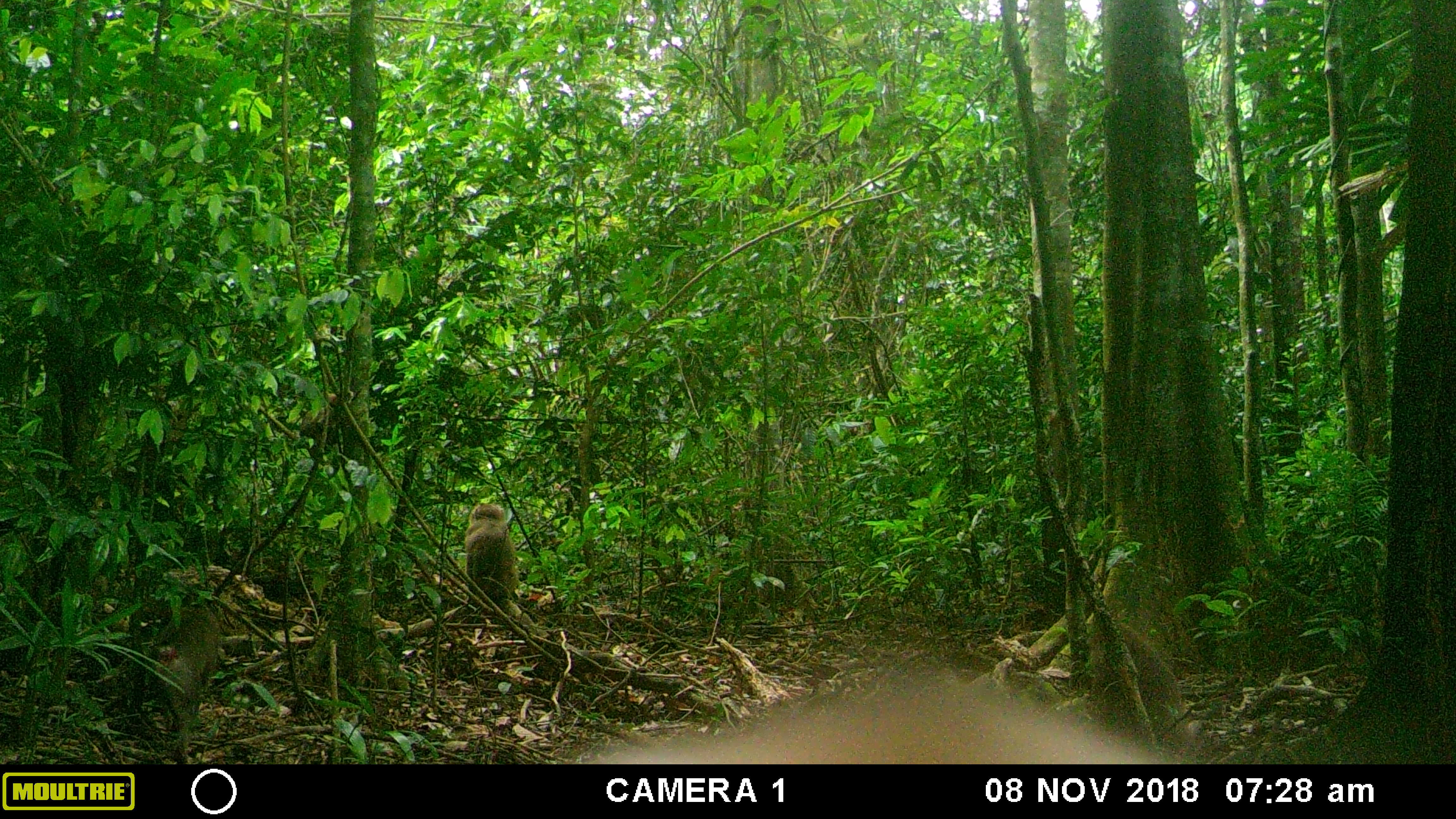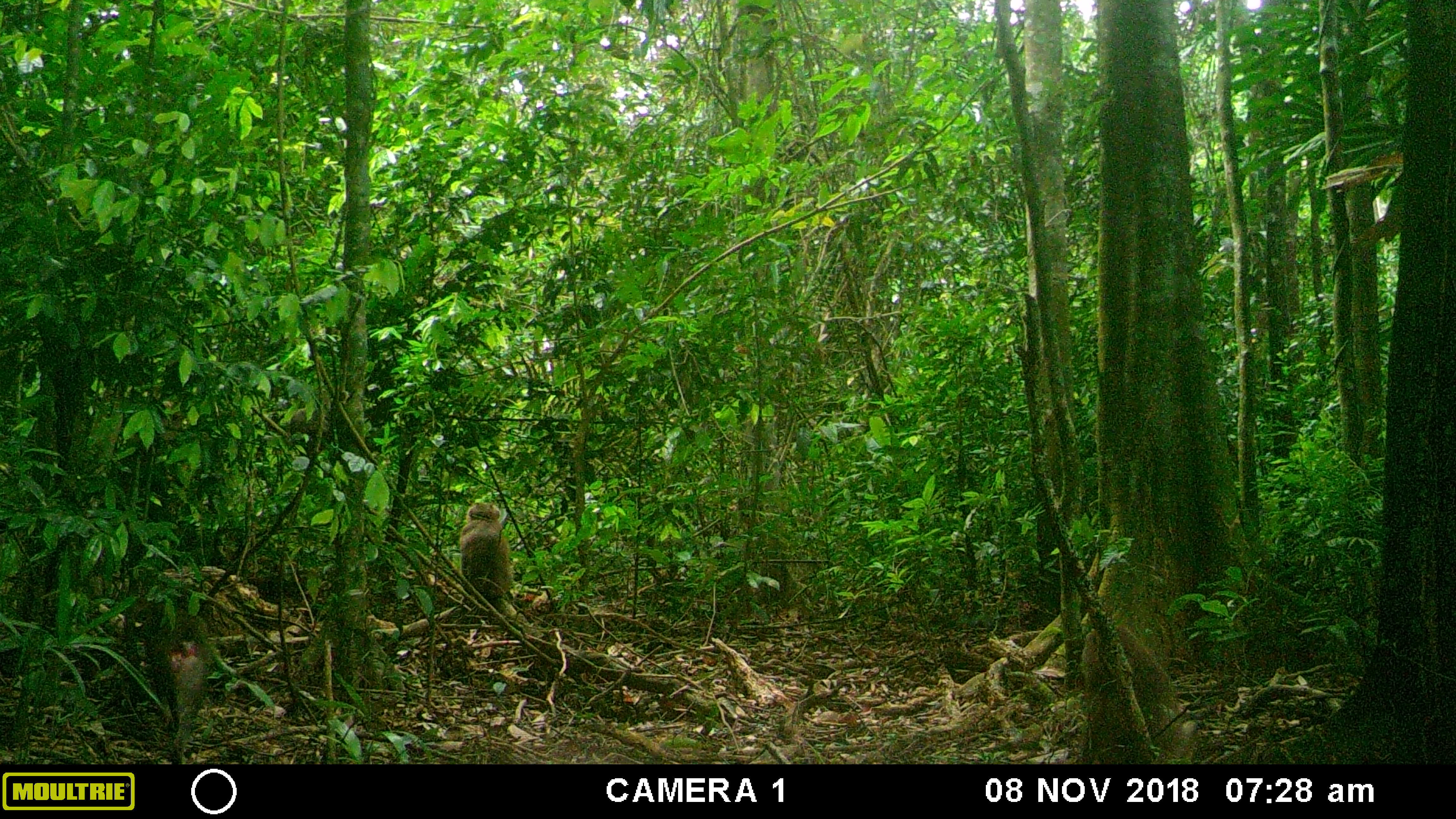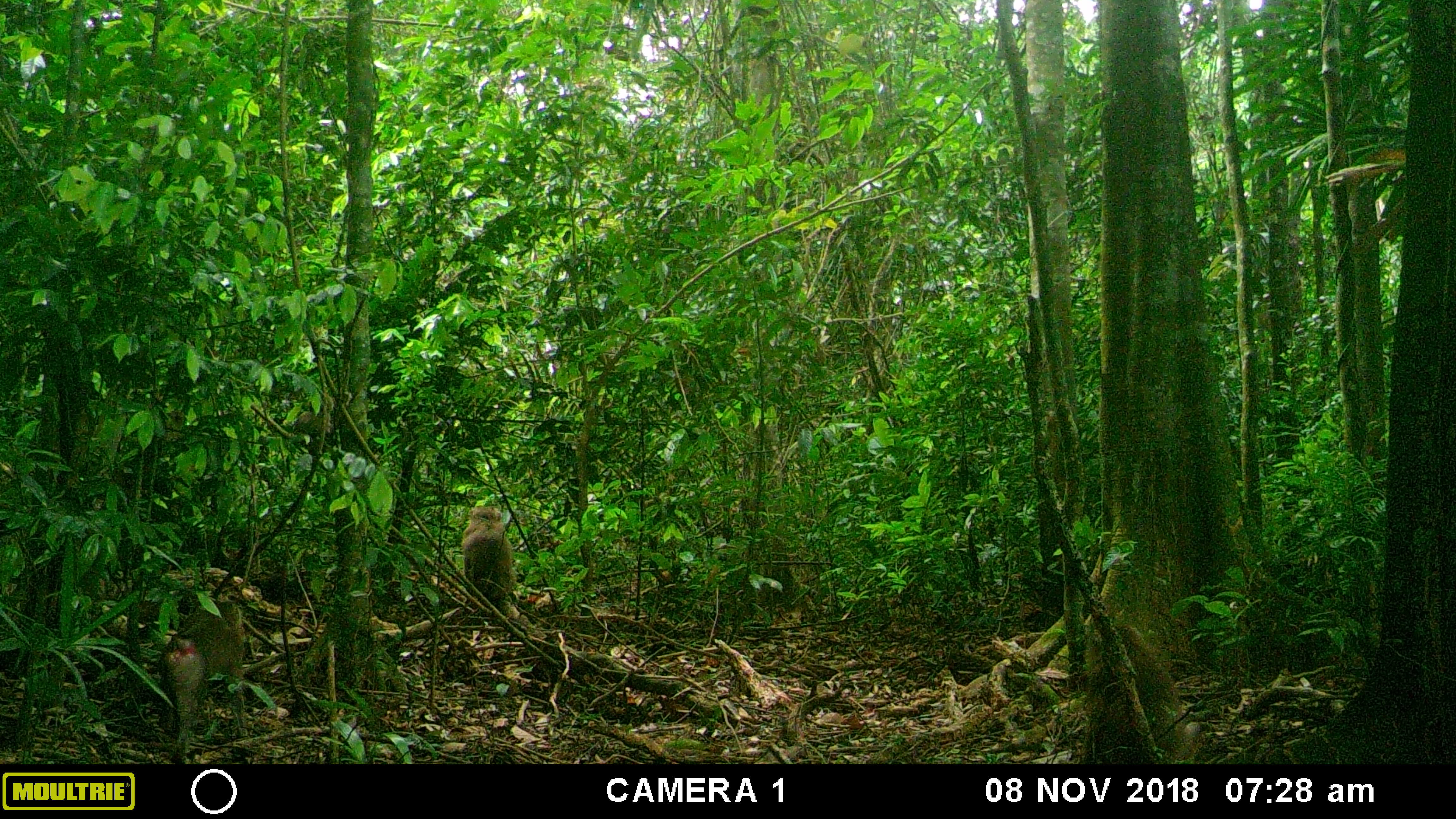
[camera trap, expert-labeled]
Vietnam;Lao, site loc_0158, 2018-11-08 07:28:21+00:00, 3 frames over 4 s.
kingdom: Animalia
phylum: Chordata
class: Mammalia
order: Primates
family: Cercopithecidae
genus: Macaca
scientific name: Macaca nemestrina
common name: pig-tailed macaque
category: pig tailed macaque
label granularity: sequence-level